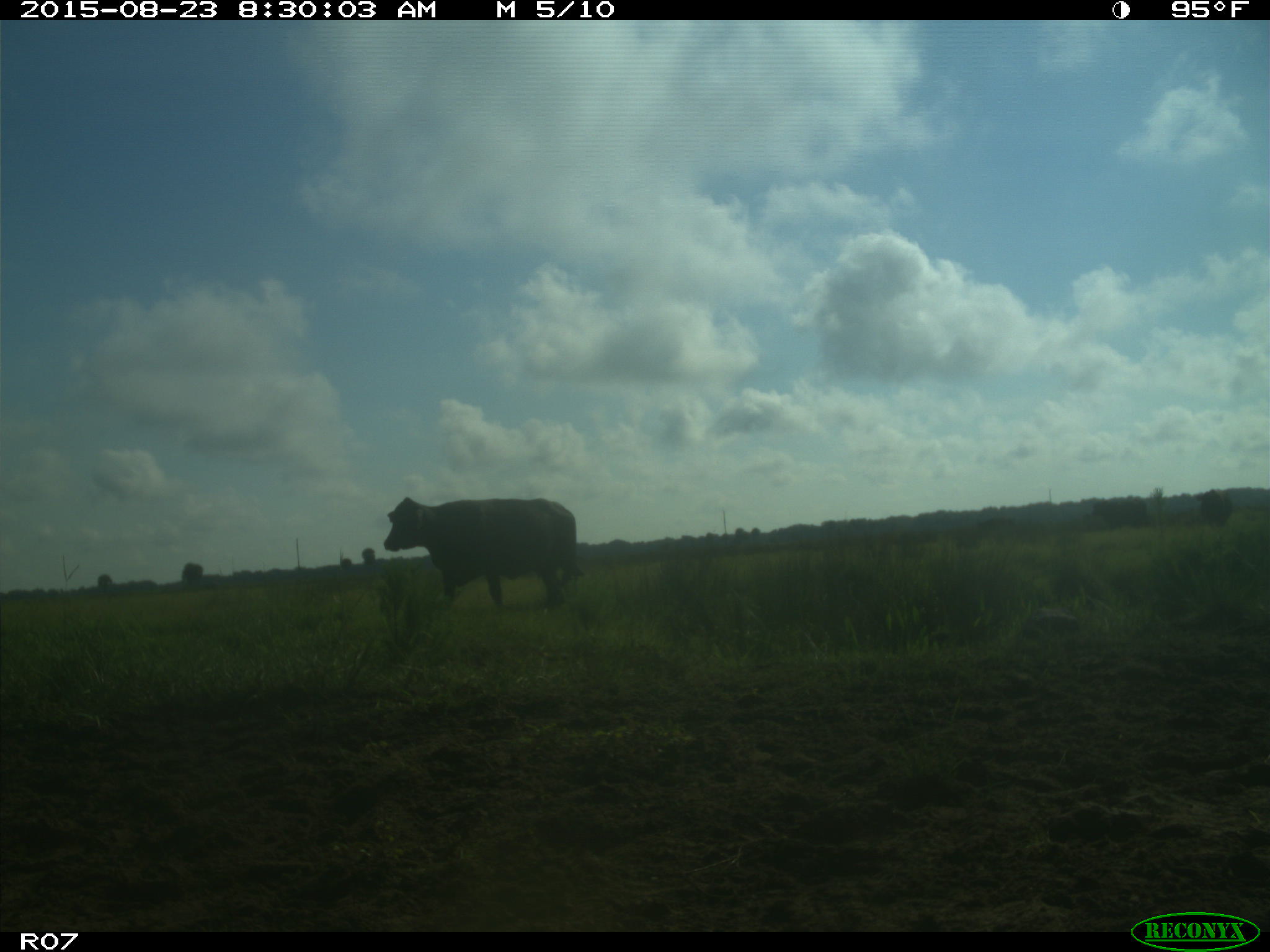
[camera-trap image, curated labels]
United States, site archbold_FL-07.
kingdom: Animalia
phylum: Chordata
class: Mammalia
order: Artiodactyla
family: Bovidae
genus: Bos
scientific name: Bos taurus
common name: domestic cow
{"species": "Bos taurus (domestic cow)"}